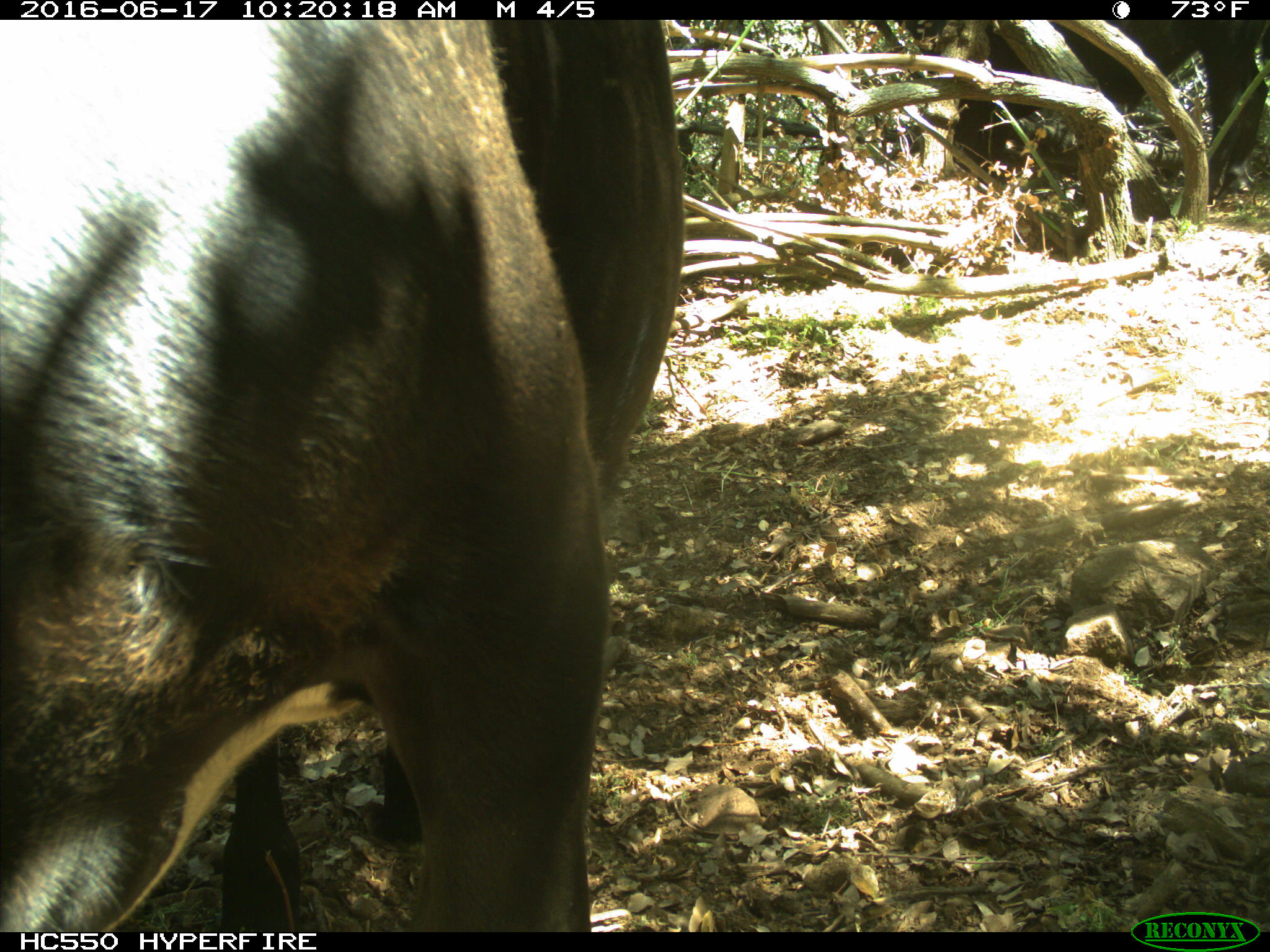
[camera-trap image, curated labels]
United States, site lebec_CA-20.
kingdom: Animalia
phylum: Chordata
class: Mammalia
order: Artiodactyla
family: Bovidae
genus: Bos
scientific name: Bos taurus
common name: domestic cow